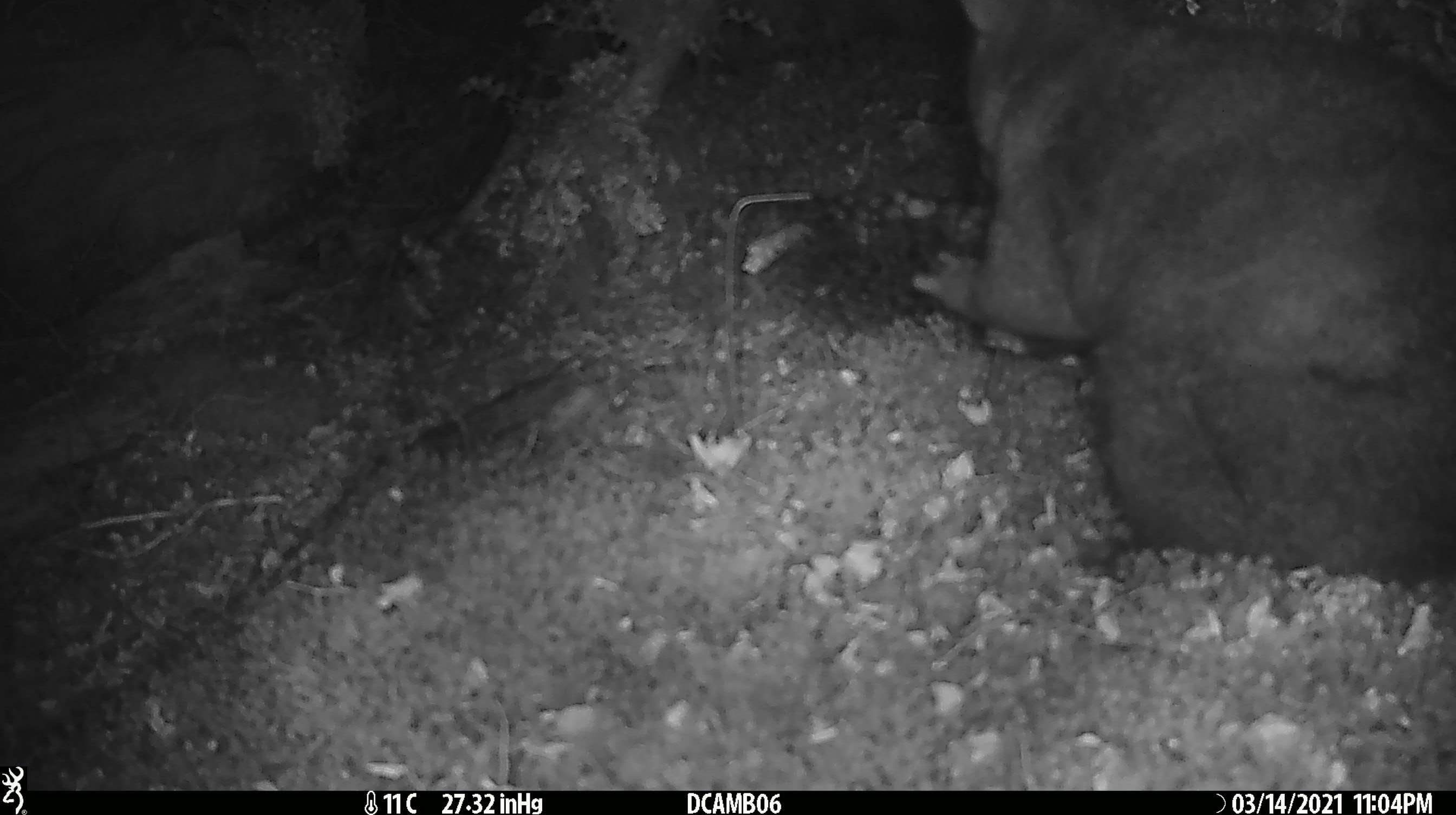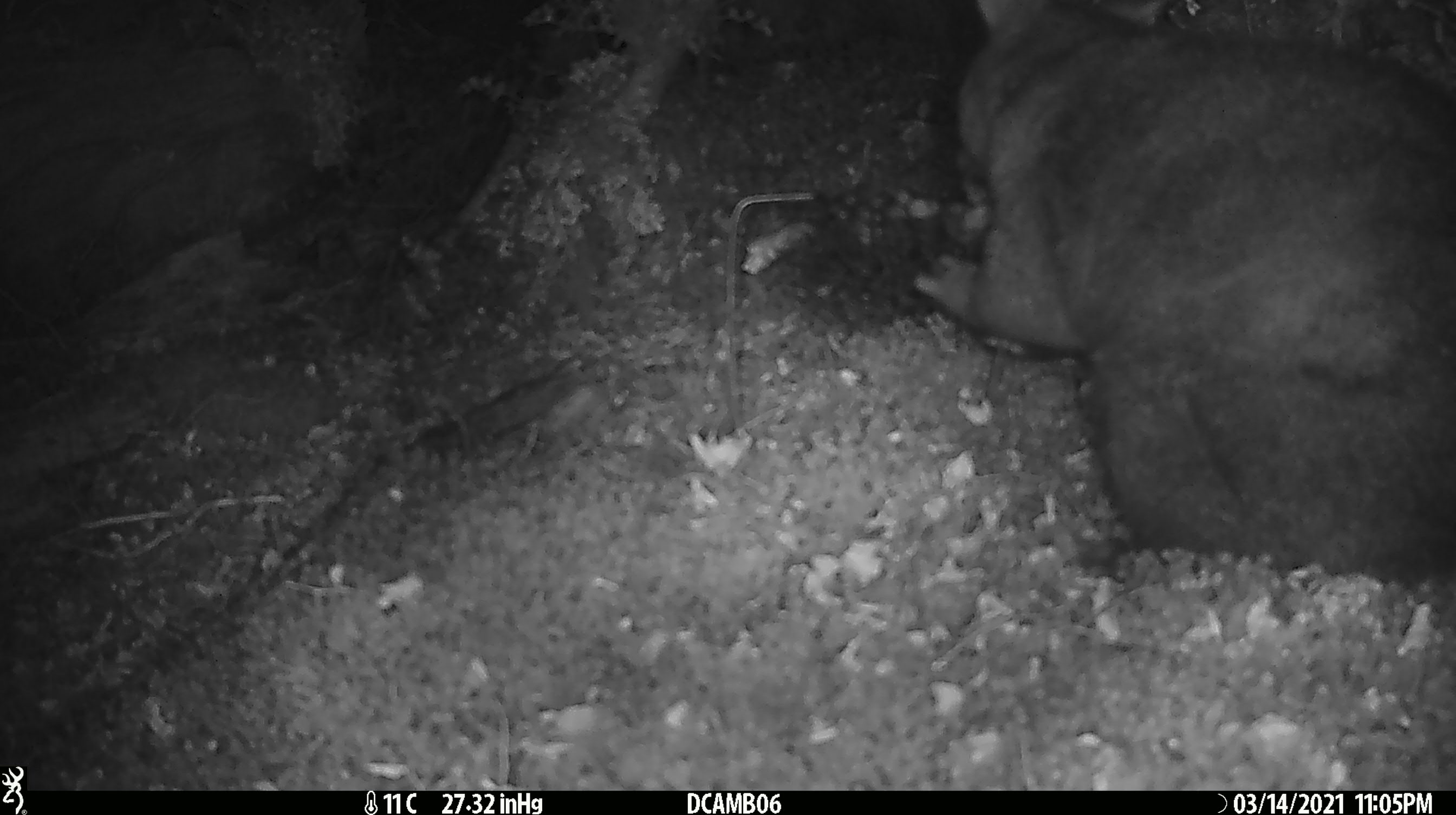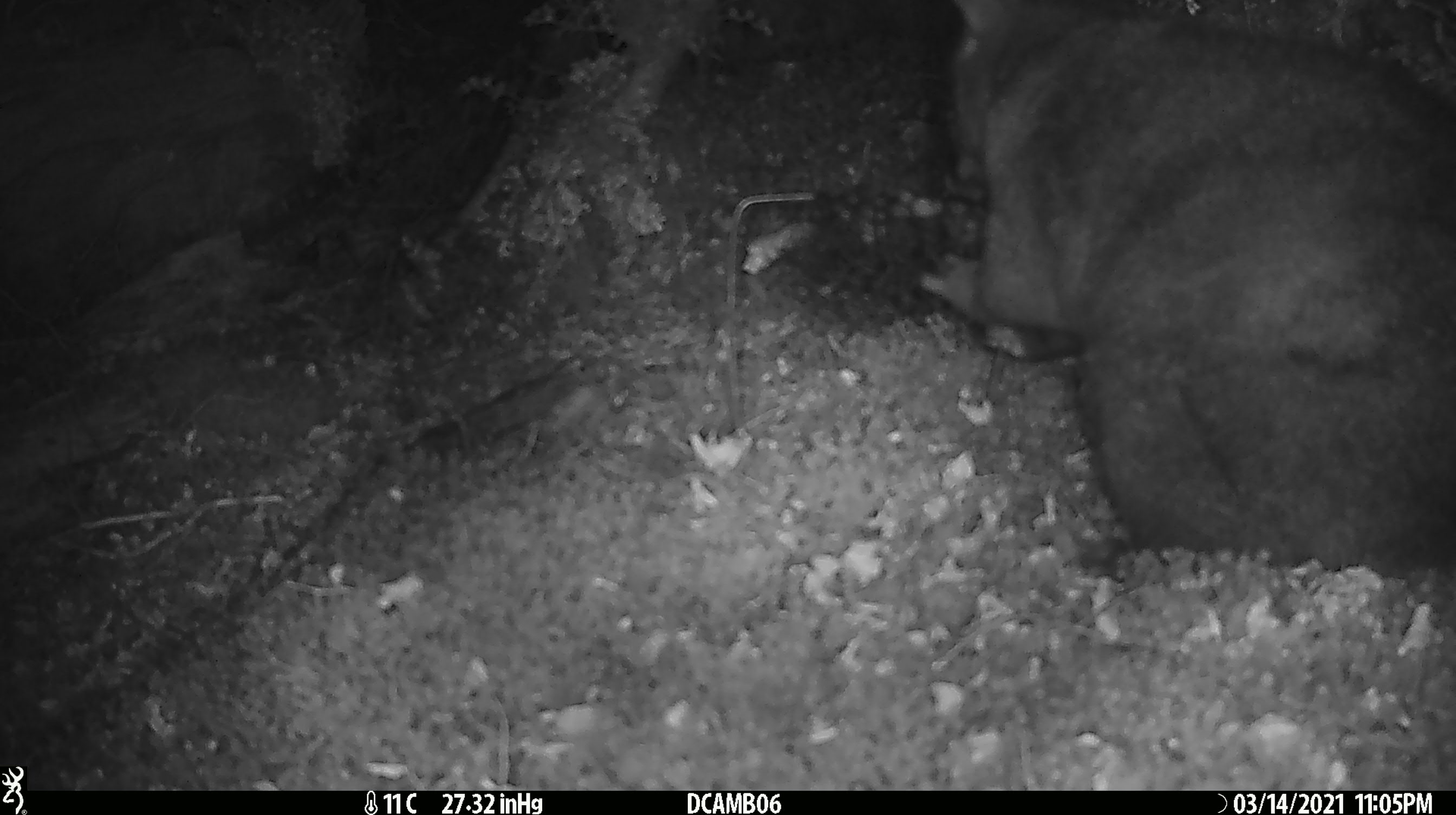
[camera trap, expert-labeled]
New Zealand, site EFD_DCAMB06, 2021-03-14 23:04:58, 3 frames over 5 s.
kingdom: Animalia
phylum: Chordata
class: Mammalia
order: Diprotodontia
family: Phalangeridae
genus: Trichosurus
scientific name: Trichosurus vulpecula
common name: common brushtail possum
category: possum